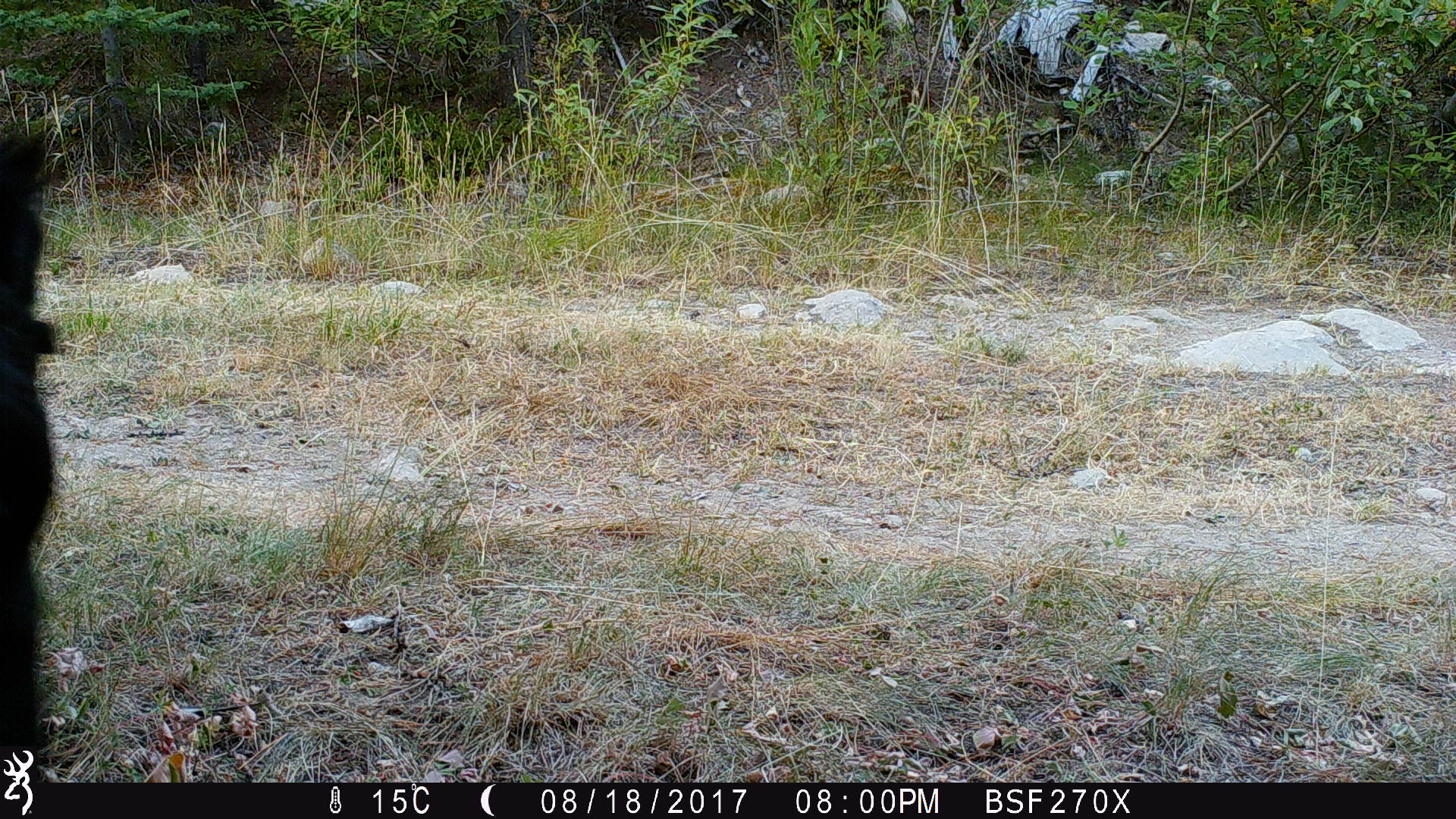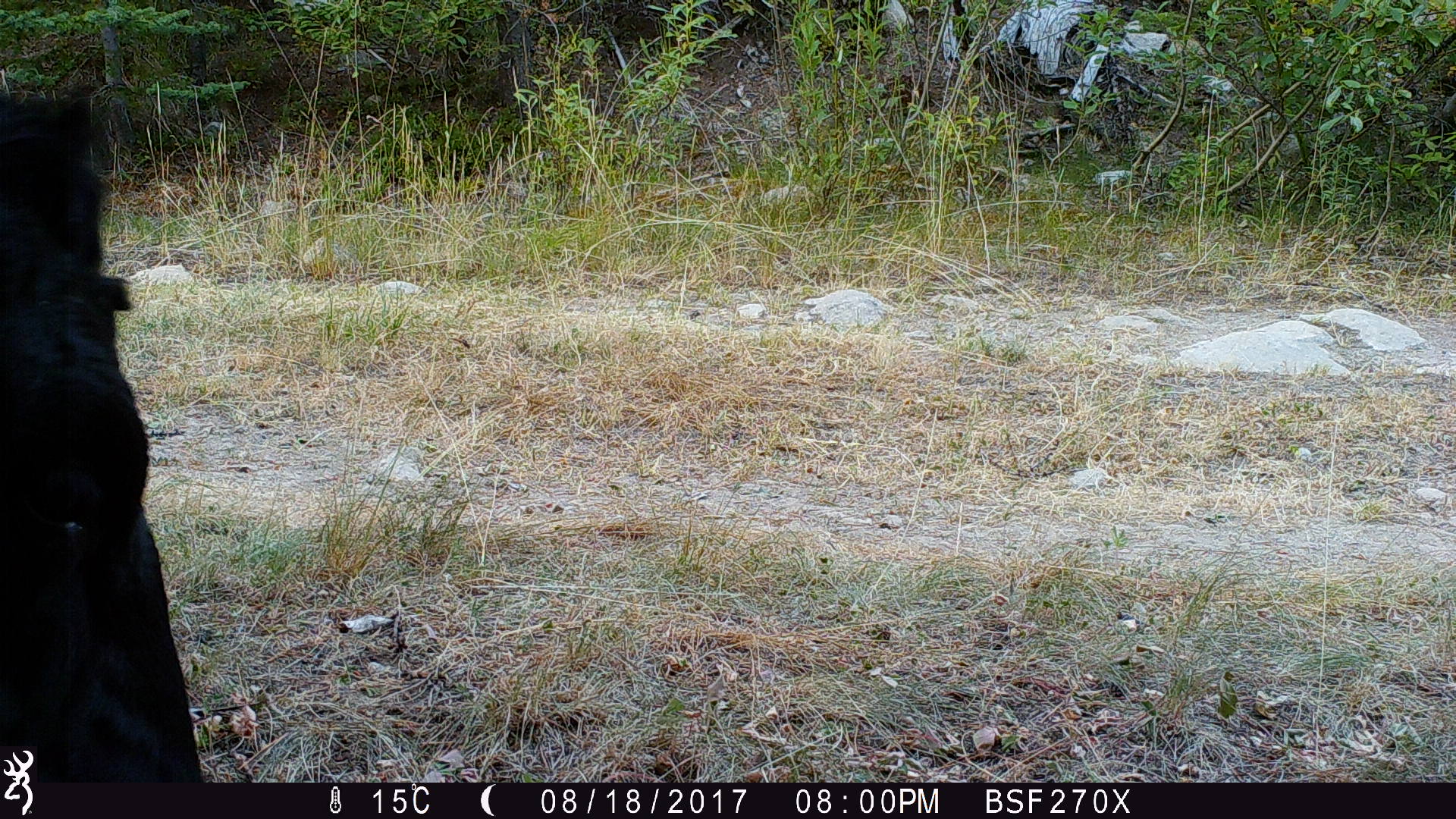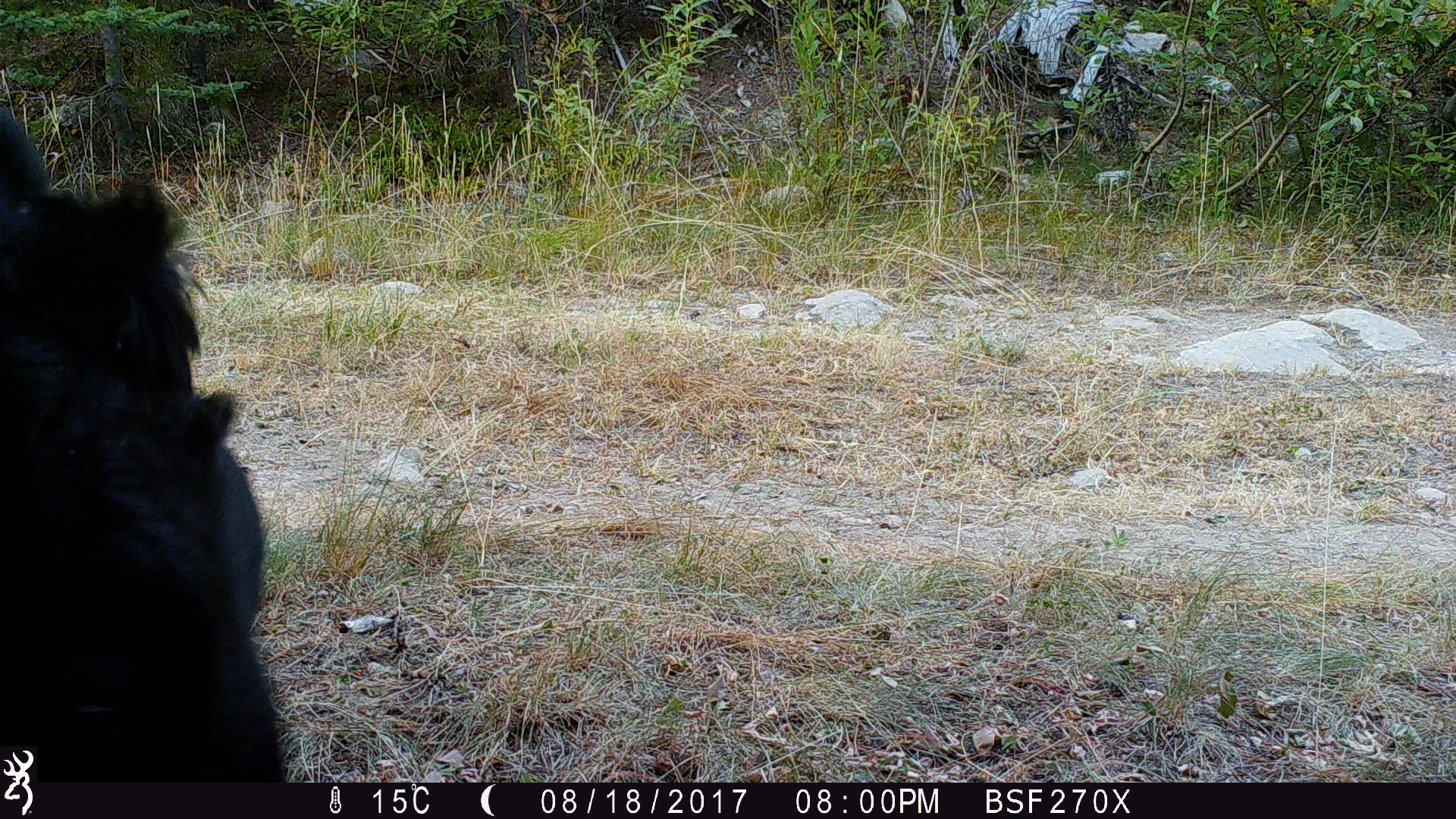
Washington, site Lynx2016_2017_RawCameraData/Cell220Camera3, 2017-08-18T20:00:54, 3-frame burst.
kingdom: Animalia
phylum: Chordata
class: Mammalia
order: Artiodactyla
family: Bovidae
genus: Bos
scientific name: Bos taurus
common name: domestic cattle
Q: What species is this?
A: Domestic cattle (Bos taurus).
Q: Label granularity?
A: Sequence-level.